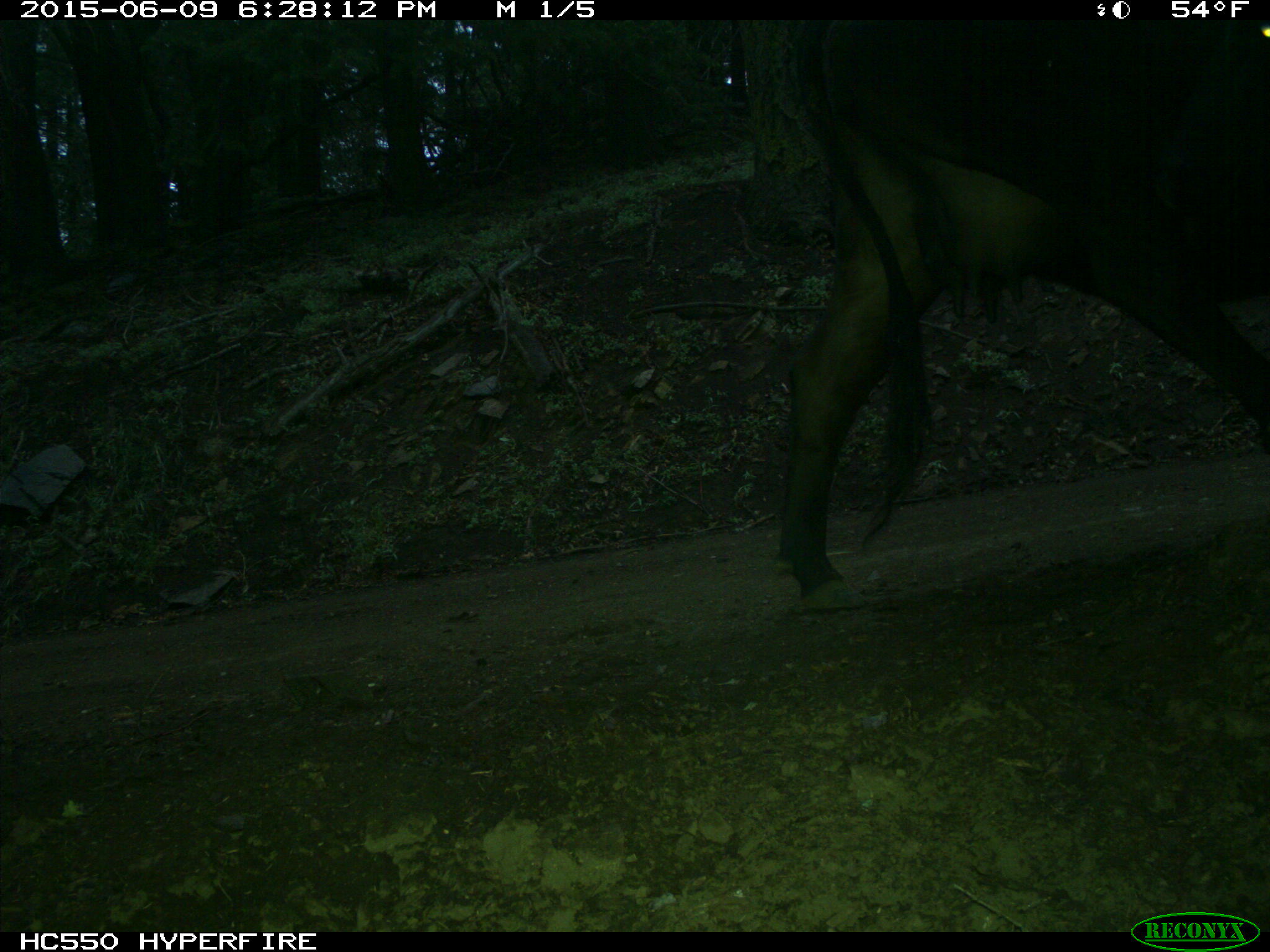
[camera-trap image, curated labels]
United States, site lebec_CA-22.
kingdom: Animalia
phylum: Chordata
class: Mammalia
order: Artiodactyla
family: Bovidae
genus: Bos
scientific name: Bos taurus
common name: domestic cow